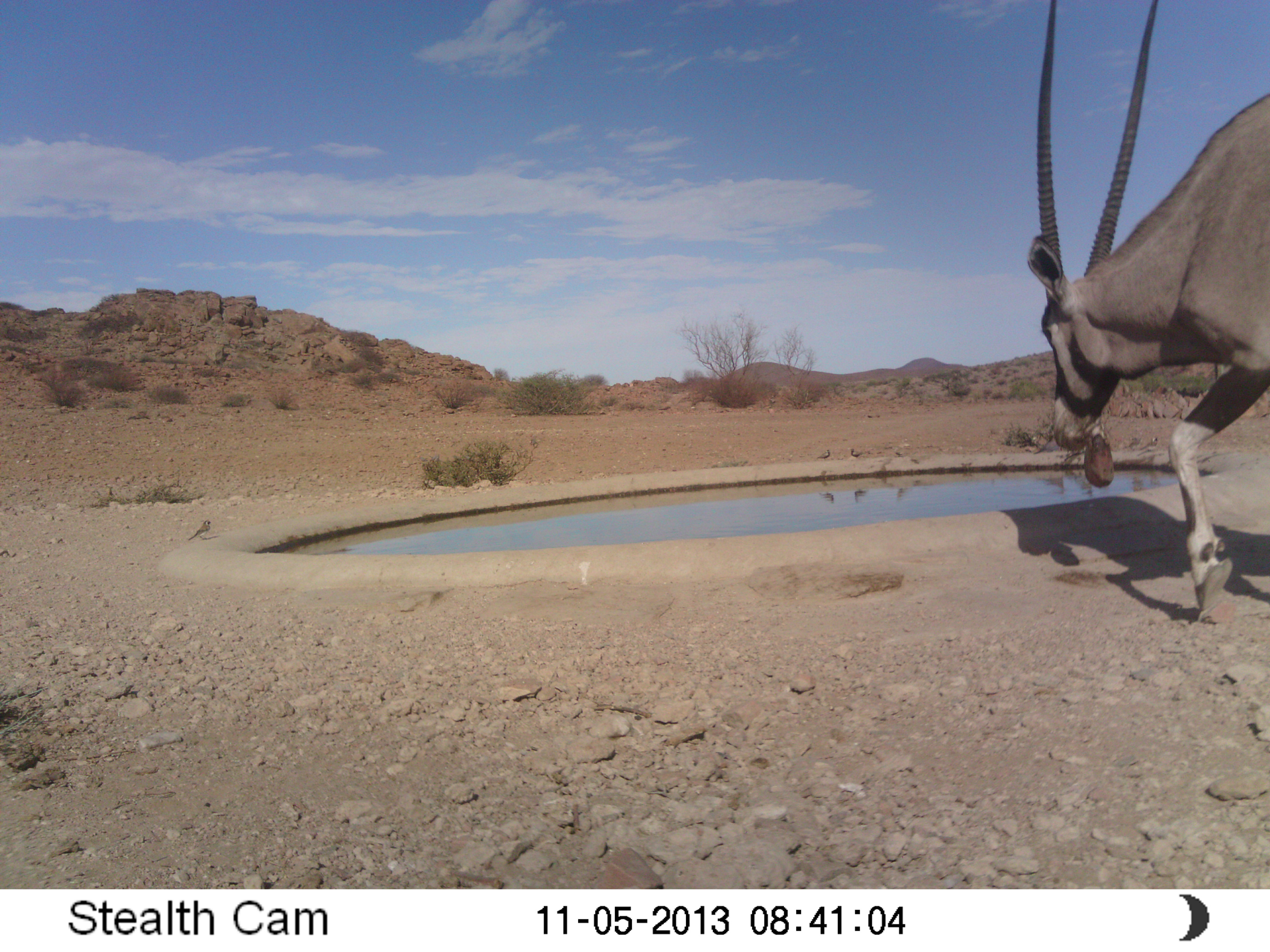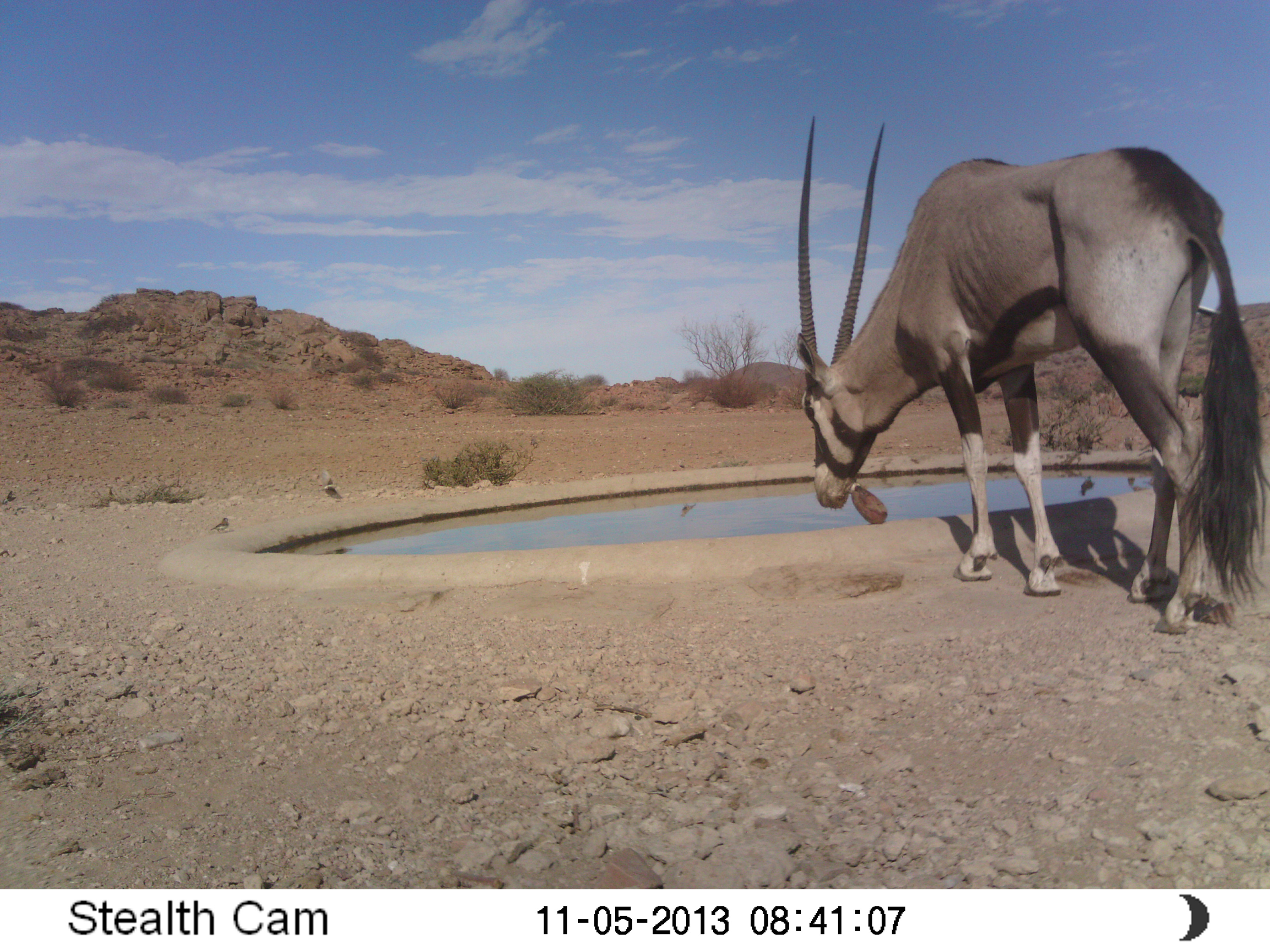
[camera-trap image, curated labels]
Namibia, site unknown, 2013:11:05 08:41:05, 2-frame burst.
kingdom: Animalia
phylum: Chordata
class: Mammalia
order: Artiodactyla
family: Bovidae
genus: Oryx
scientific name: Oryx gazella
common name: gemsbok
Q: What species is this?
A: Oryx gazella (gemsbok).